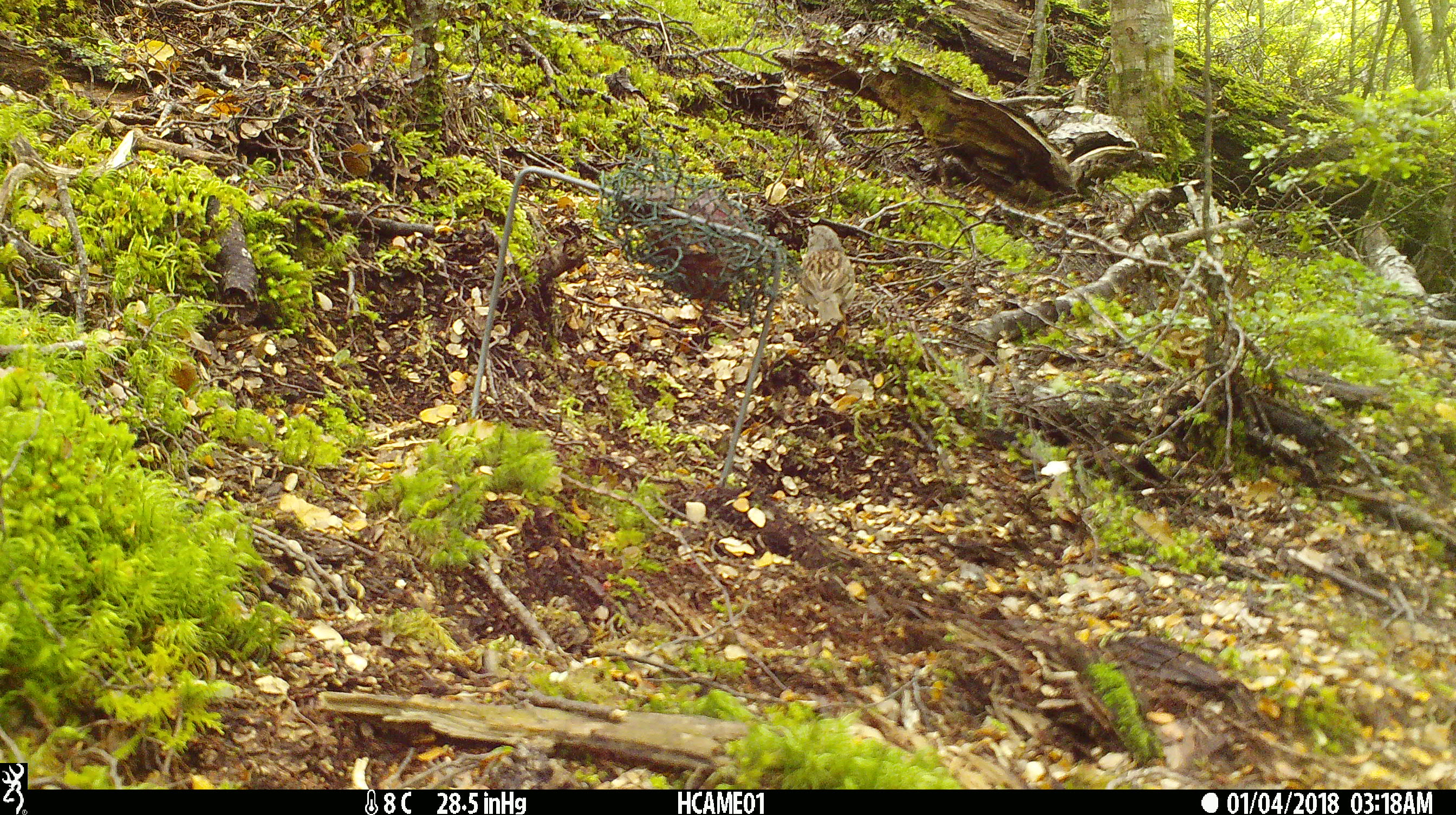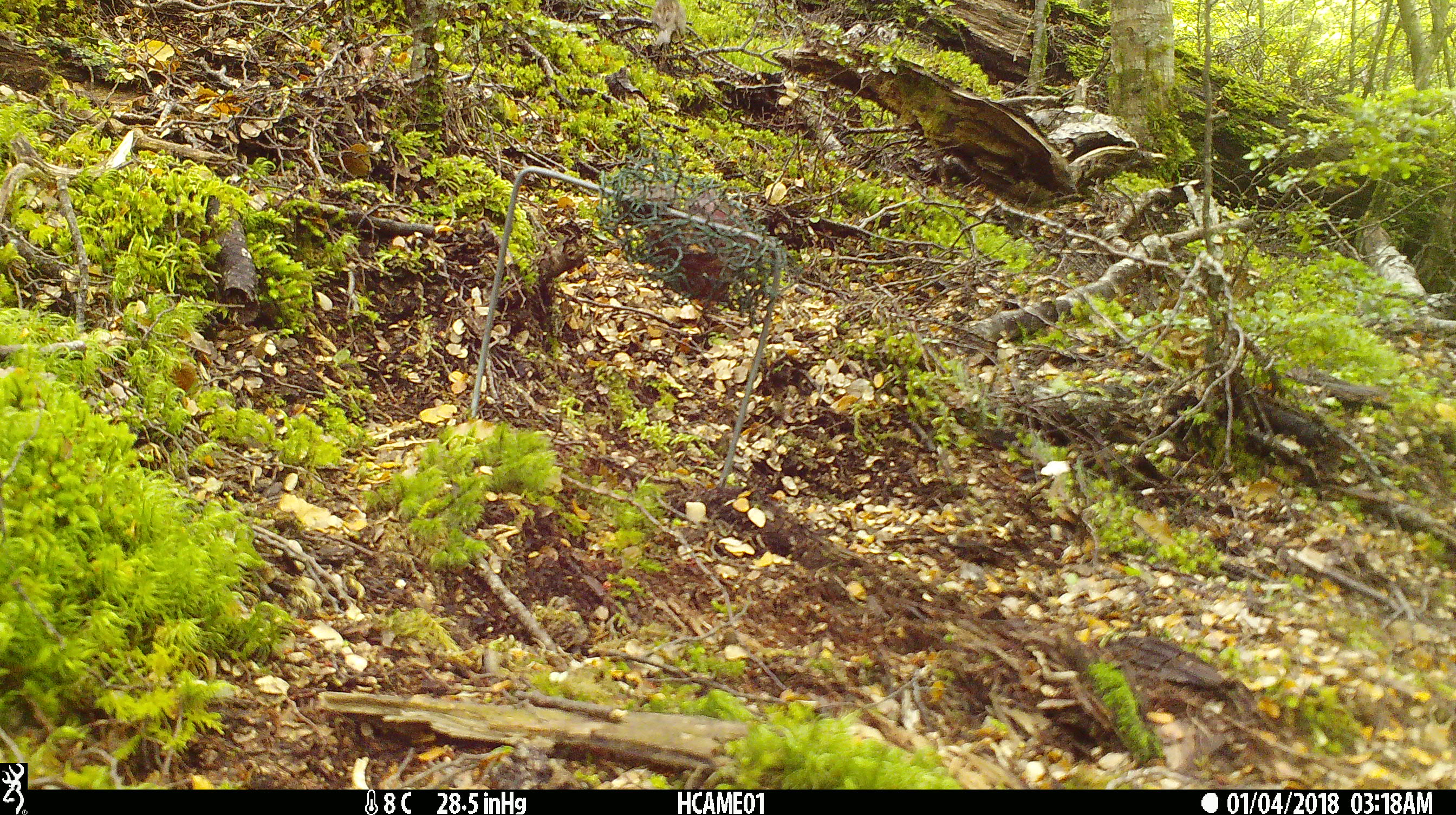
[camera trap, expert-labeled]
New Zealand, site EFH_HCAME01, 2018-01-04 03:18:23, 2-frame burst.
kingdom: Animalia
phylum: Chordata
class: Aves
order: Passeriformes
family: Prunellidae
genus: Prunella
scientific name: Prunella modularis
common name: dunnock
Dunnock (Prunella modularis).